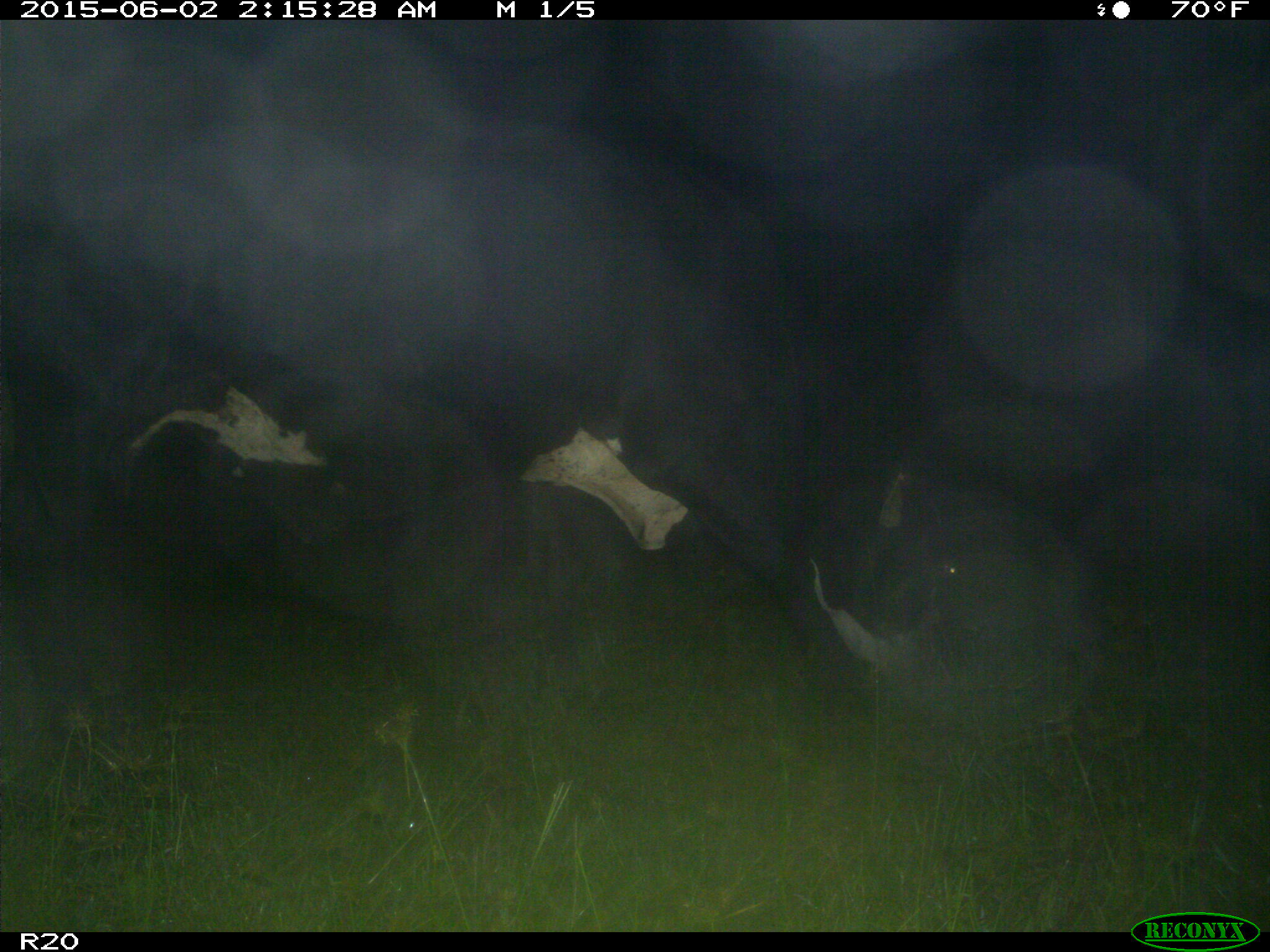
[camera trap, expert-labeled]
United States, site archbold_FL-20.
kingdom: Animalia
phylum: Chordata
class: Mammalia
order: Artiodactyla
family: Bovidae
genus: Bos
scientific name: Bos taurus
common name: domestic cow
Bos taurus (domestic cow).